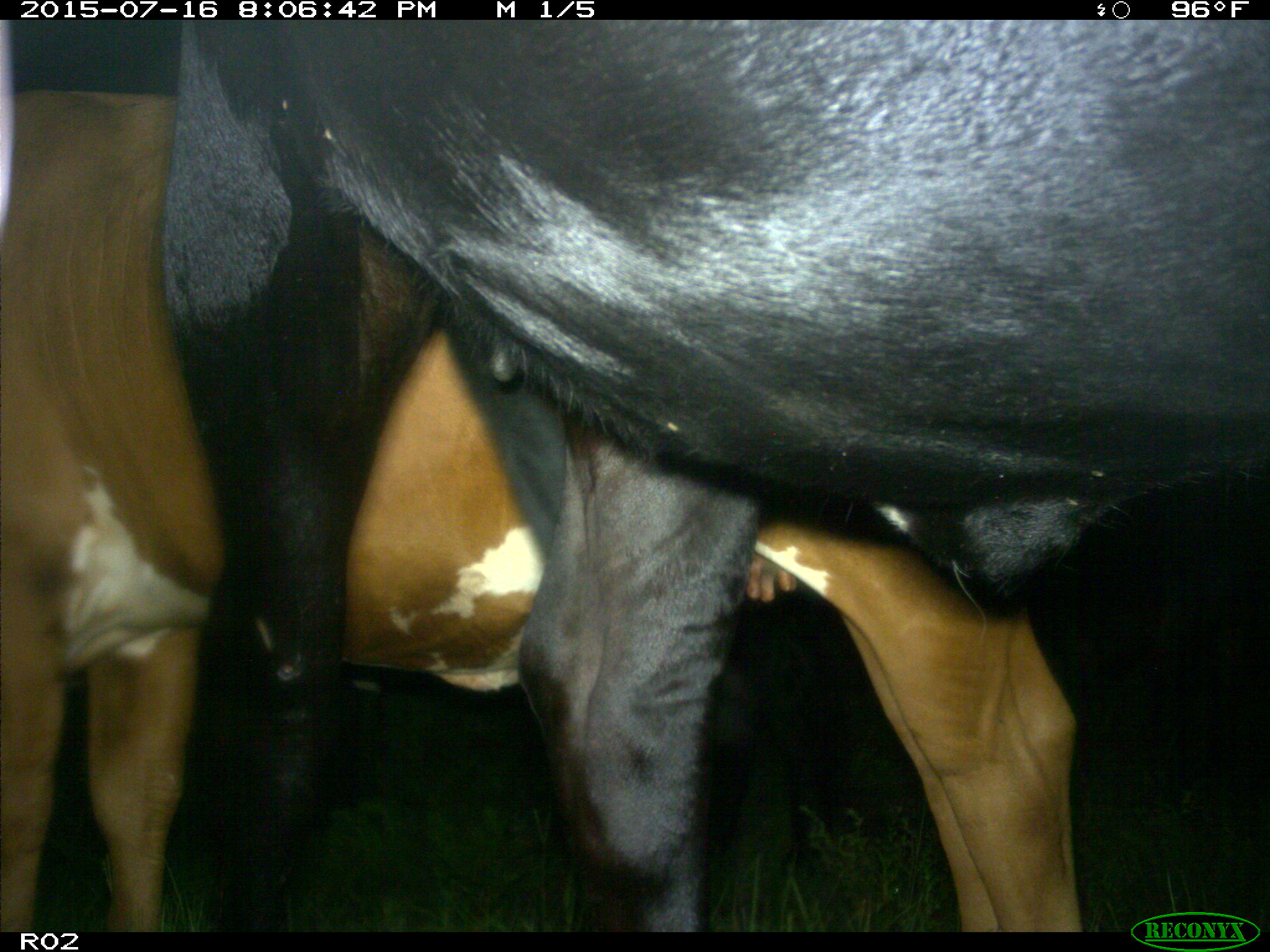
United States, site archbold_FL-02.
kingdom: Animalia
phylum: Chordata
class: Mammalia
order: Artiodactyla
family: Bovidae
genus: Bos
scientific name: Bos taurus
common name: domestic cow